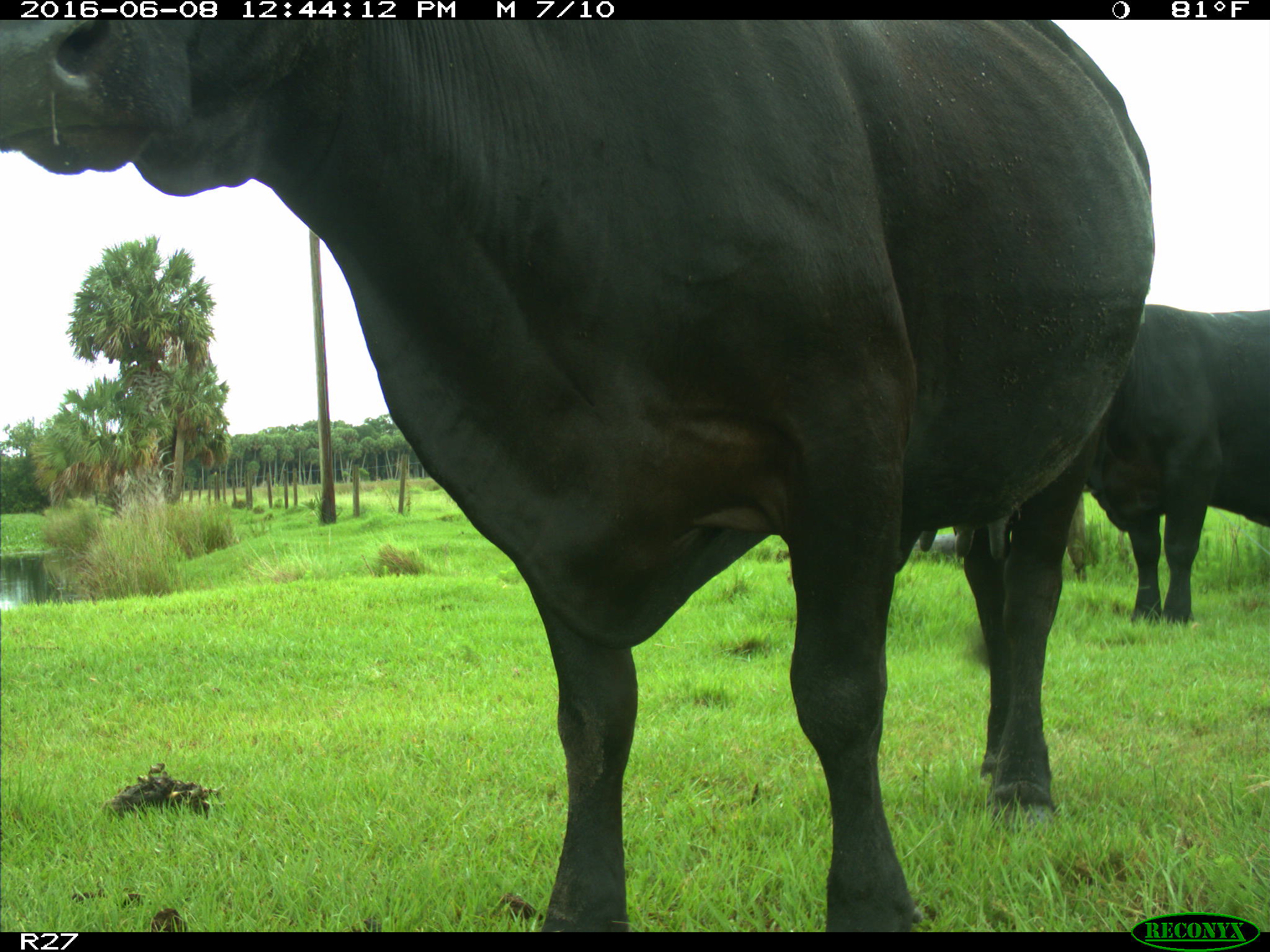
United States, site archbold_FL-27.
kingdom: Animalia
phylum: Chordata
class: Mammalia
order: Artiodactyla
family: Bovidae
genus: Bos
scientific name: Bos taurus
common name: domestic cow